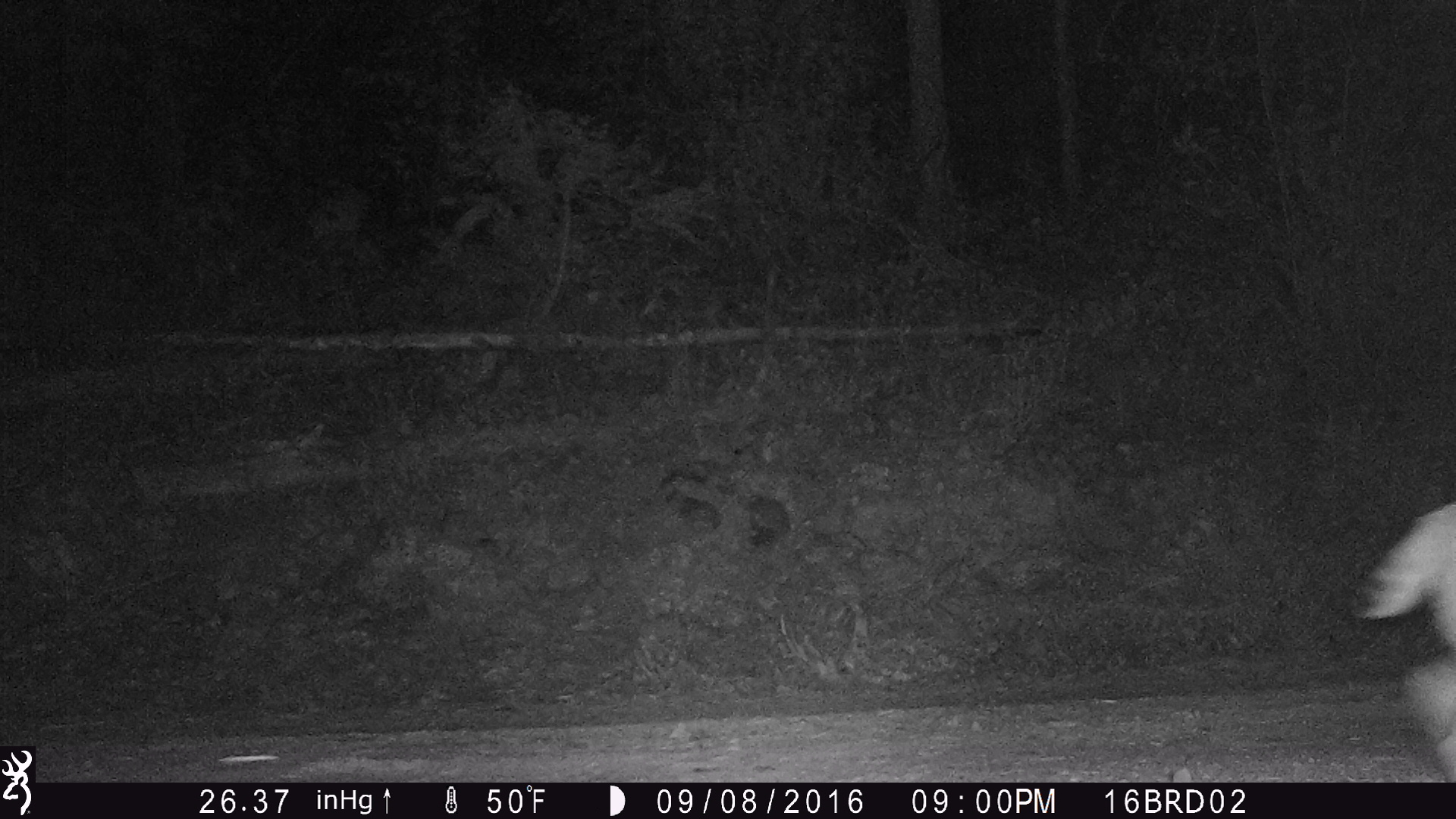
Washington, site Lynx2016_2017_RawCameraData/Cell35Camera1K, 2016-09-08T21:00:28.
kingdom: Animalia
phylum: Chordata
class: Mammalia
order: Carnivora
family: Felidae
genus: Lynx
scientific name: Lynx rufus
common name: bobcat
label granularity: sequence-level